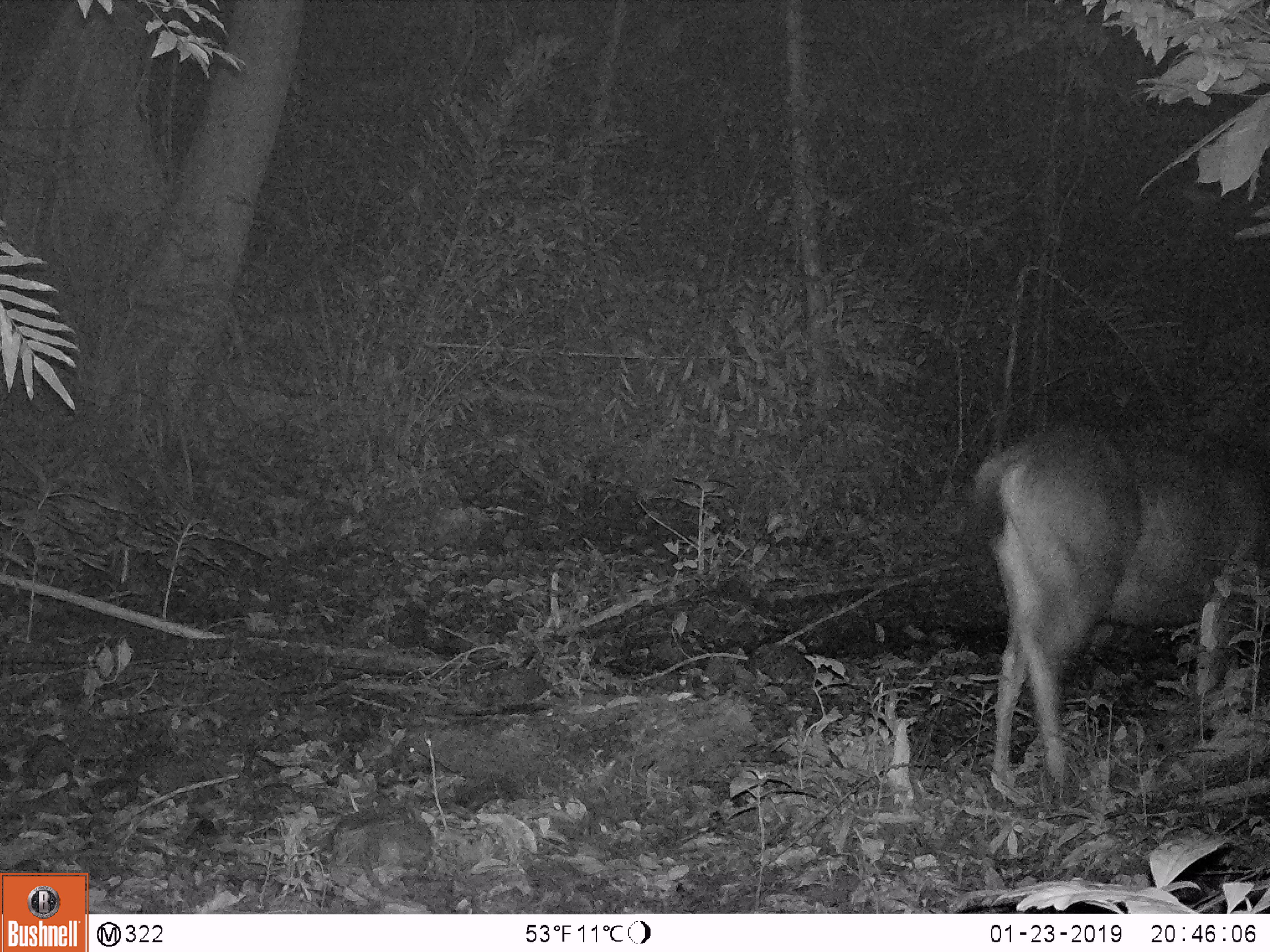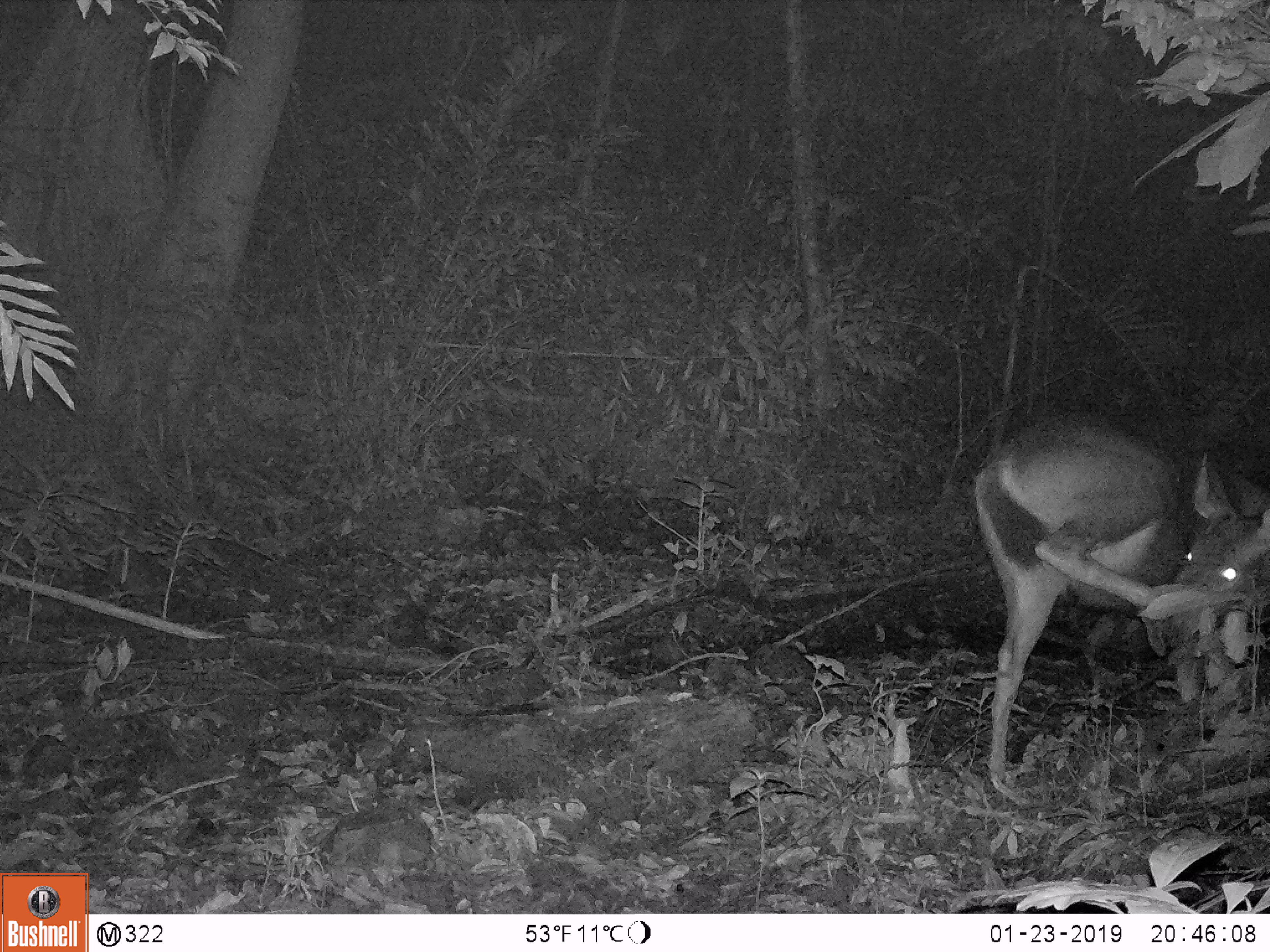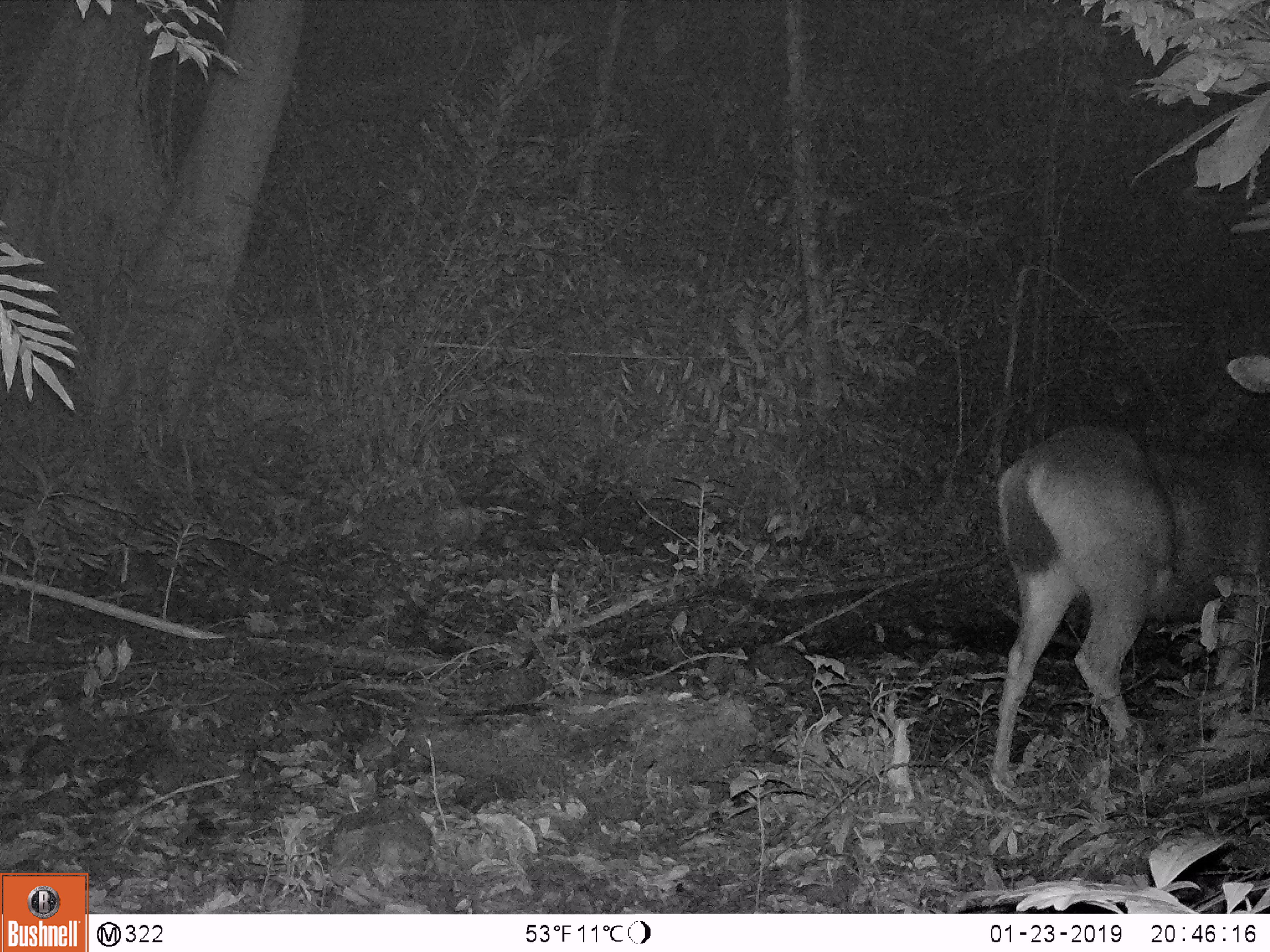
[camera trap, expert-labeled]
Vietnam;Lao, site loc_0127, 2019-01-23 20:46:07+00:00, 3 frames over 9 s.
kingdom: Animalia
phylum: Chordata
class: Mammalia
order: Artiodactyla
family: Cervidae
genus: Rusa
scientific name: Rusa unicolor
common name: sambar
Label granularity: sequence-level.